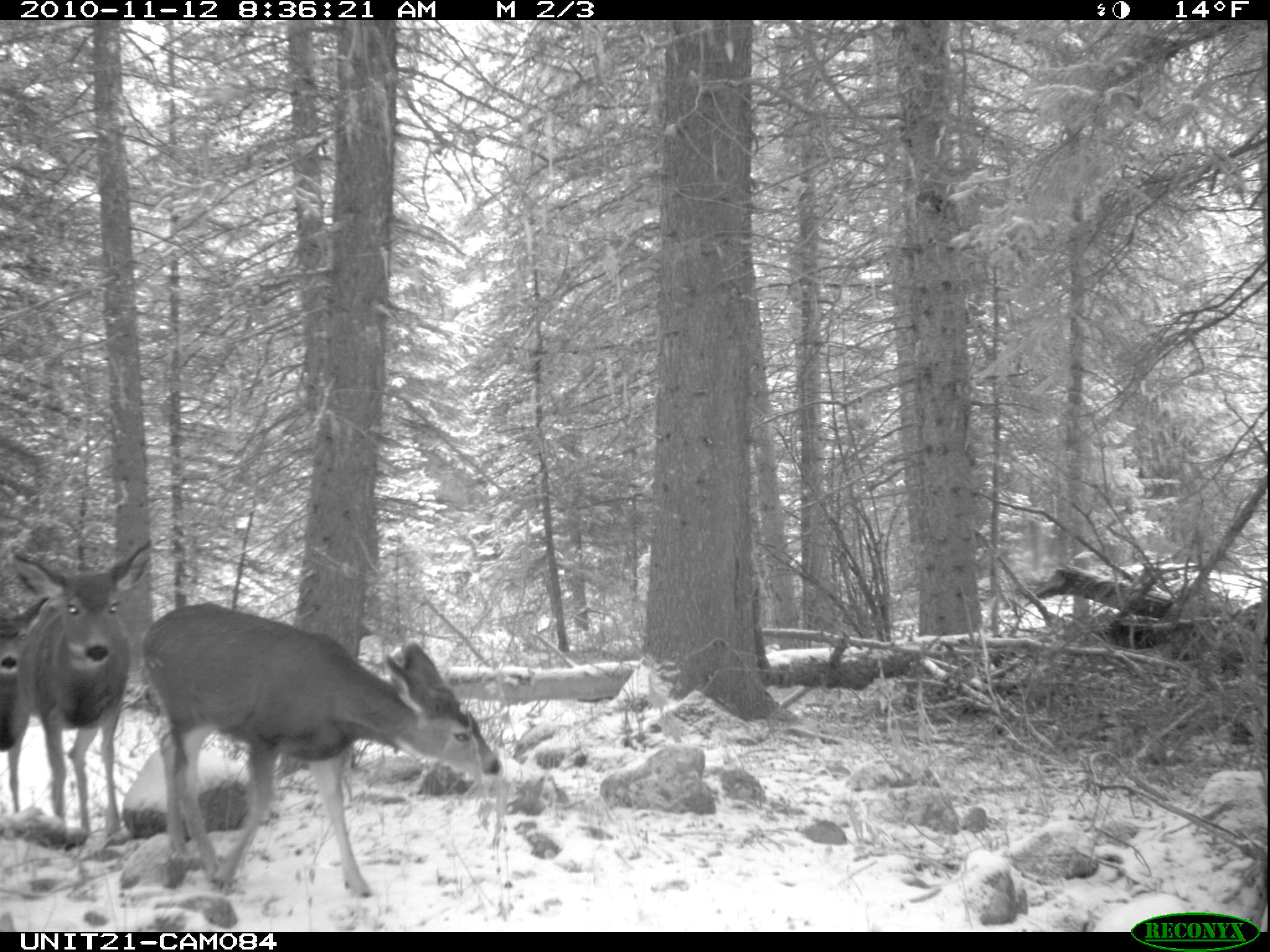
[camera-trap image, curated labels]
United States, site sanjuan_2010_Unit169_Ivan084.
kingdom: Animalia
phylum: Chordata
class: Mammalia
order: Artiodactyla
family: Cervidae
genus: Odocoileus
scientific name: Odocoileus hemionus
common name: mule deer